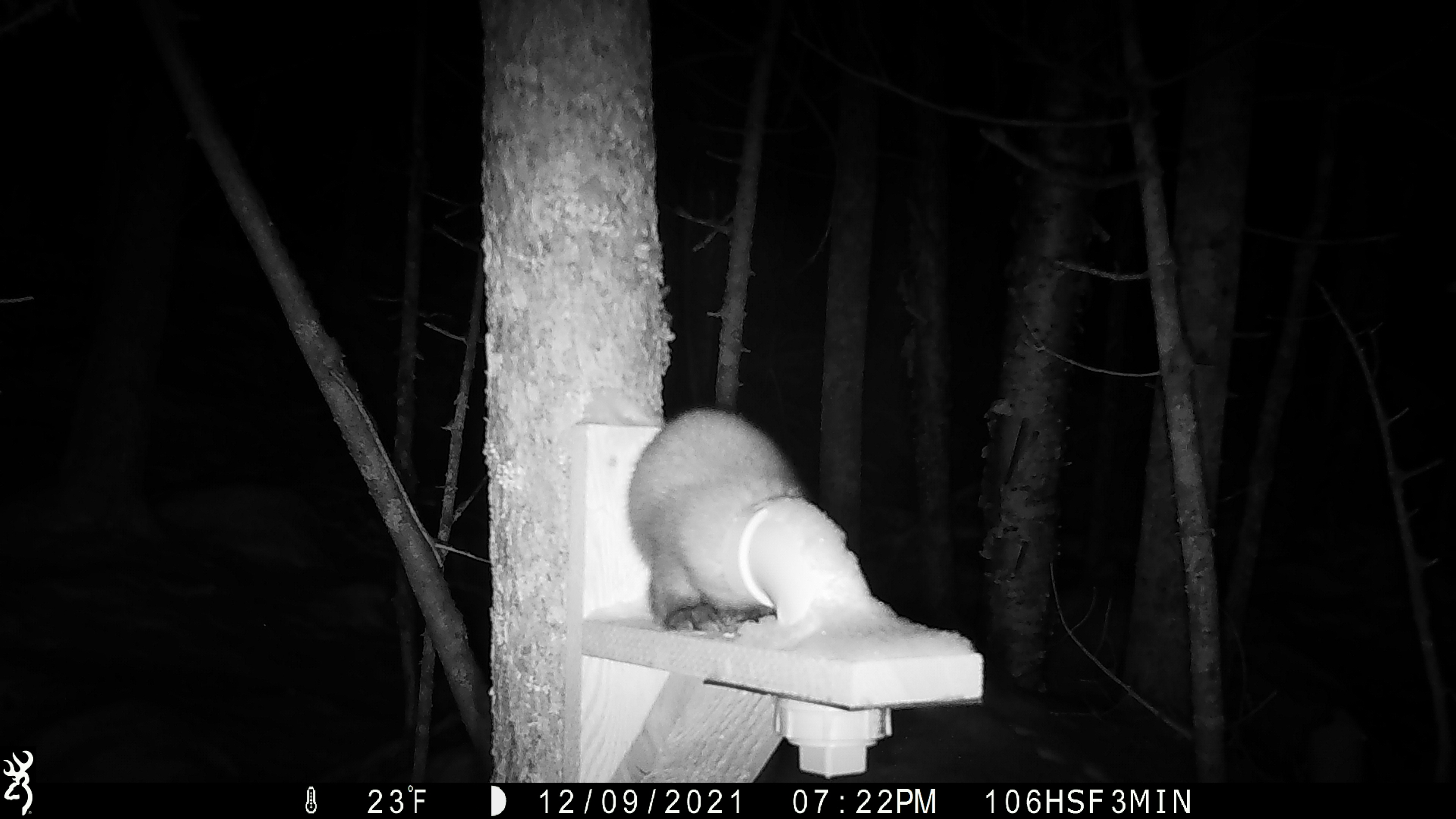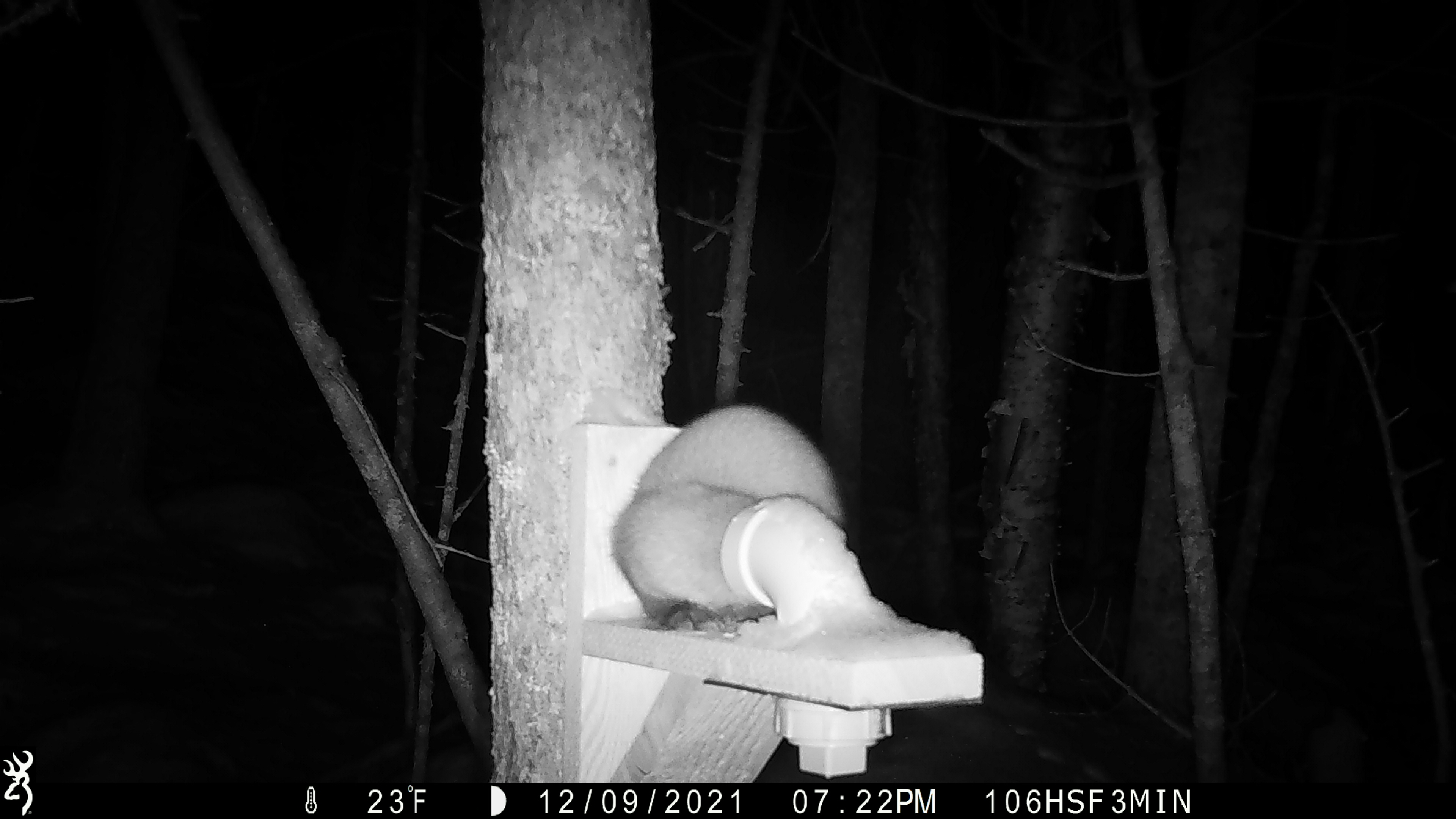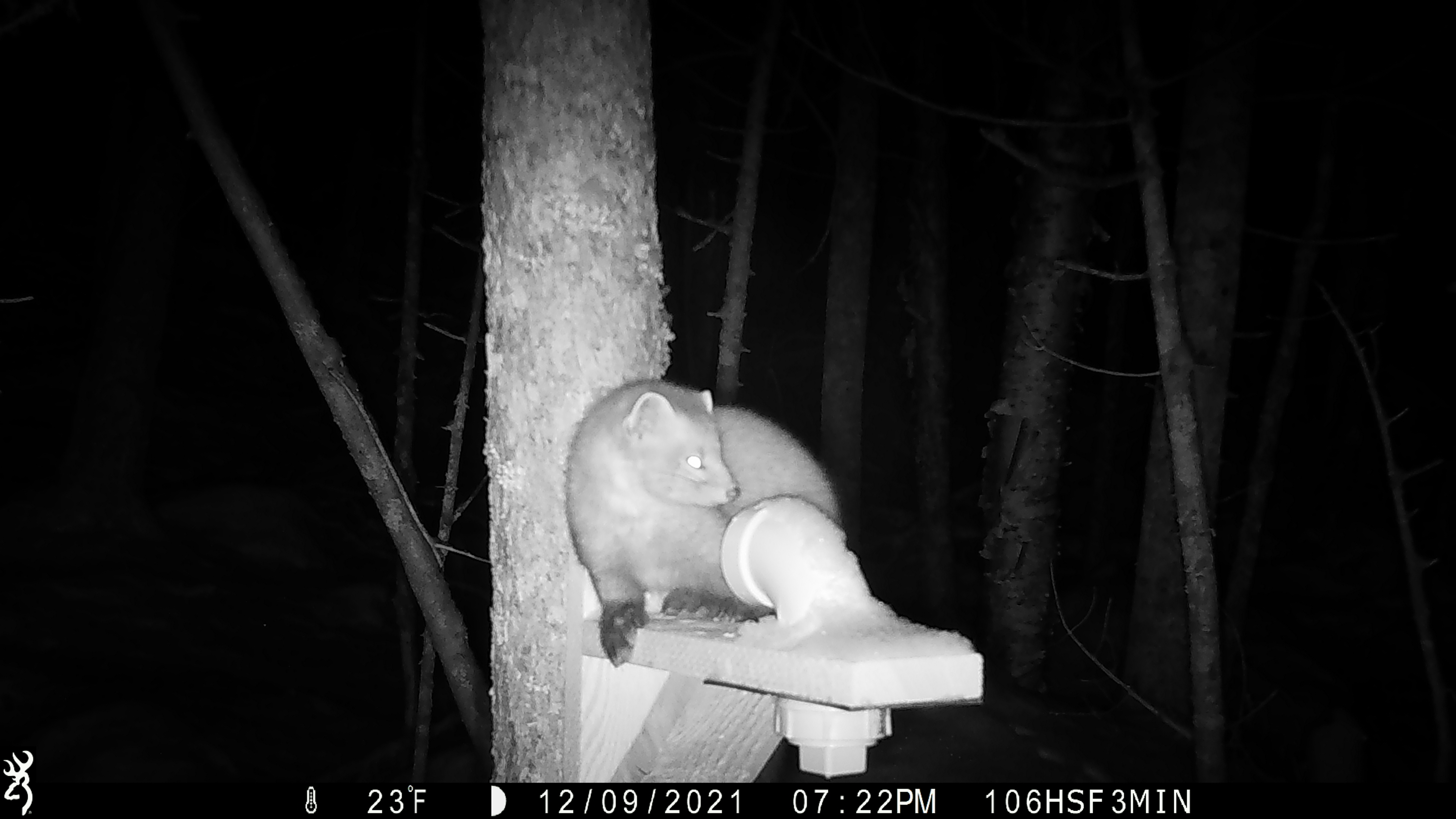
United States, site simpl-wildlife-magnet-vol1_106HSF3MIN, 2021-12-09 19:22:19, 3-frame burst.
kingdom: Animalia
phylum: Chordata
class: Mammalia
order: Carnivora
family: Mustelidae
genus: Martes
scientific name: Martes americana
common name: american marten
American marten (Martes americana).